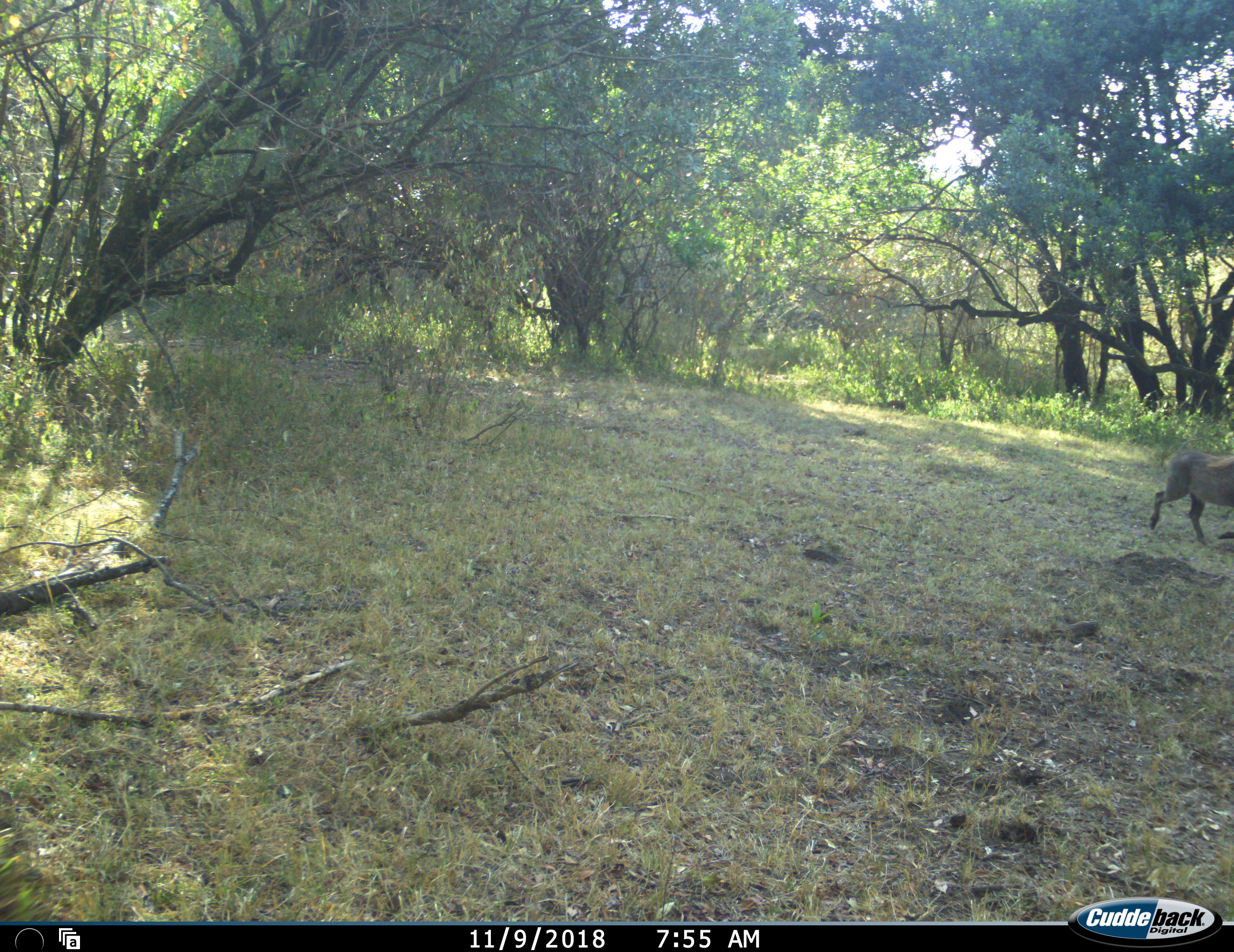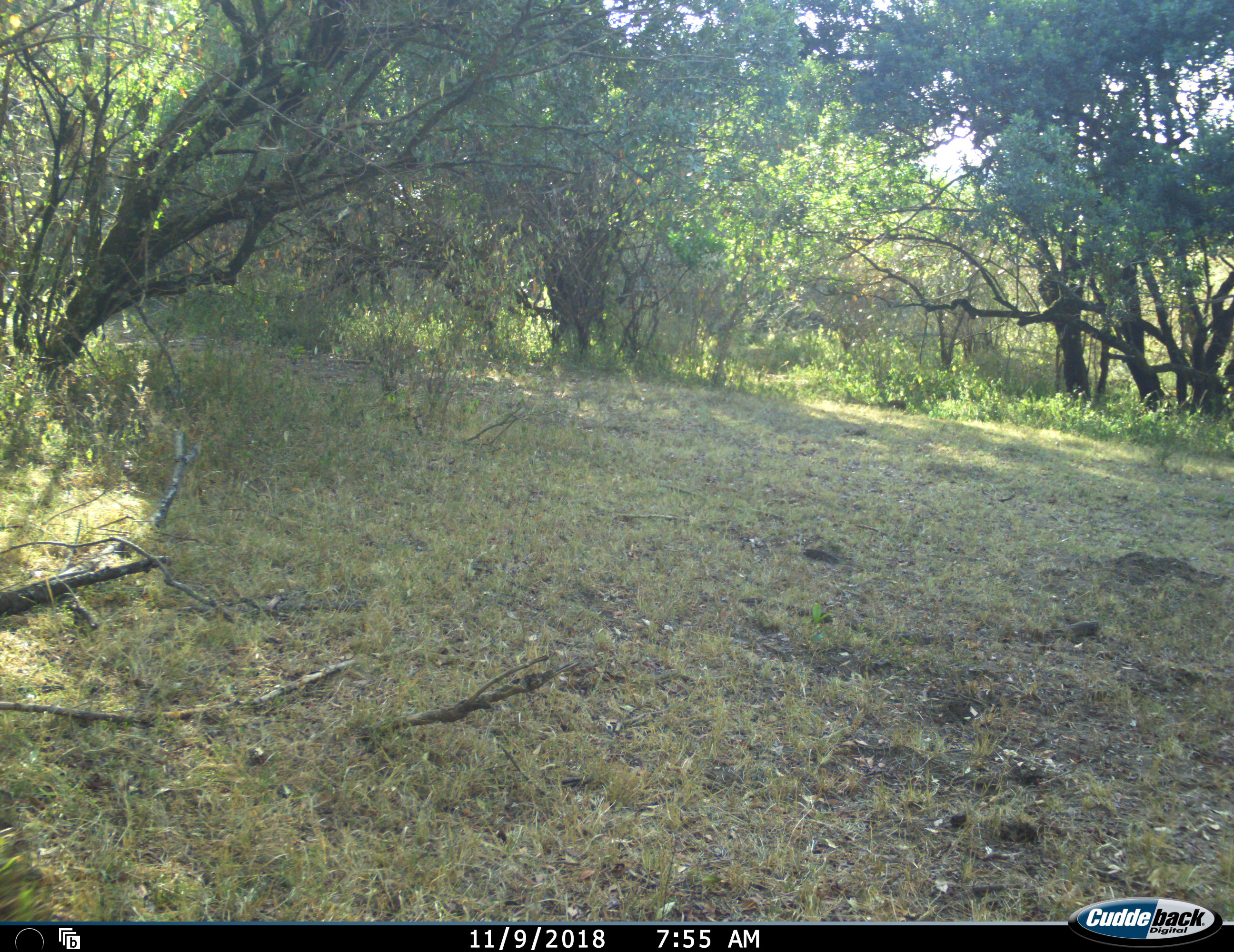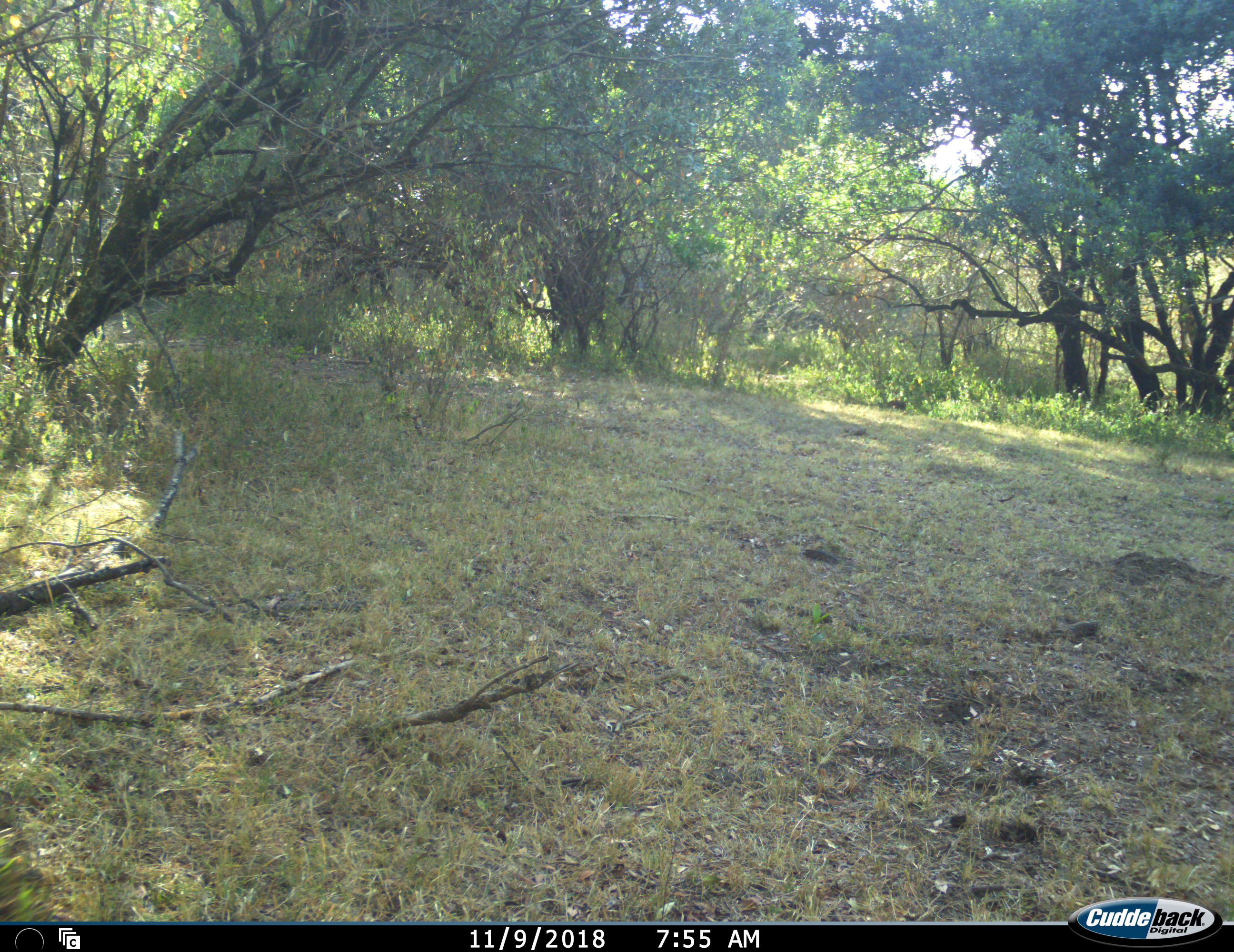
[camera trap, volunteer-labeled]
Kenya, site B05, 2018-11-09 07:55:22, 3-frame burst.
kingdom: Animalia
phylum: Chordata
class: Mammalia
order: Artiodactyla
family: Suidae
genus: Phacochoerus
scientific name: Phacochoerus africanus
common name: warthog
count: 1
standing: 0%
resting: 0%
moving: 100%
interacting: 0%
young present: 0%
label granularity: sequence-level